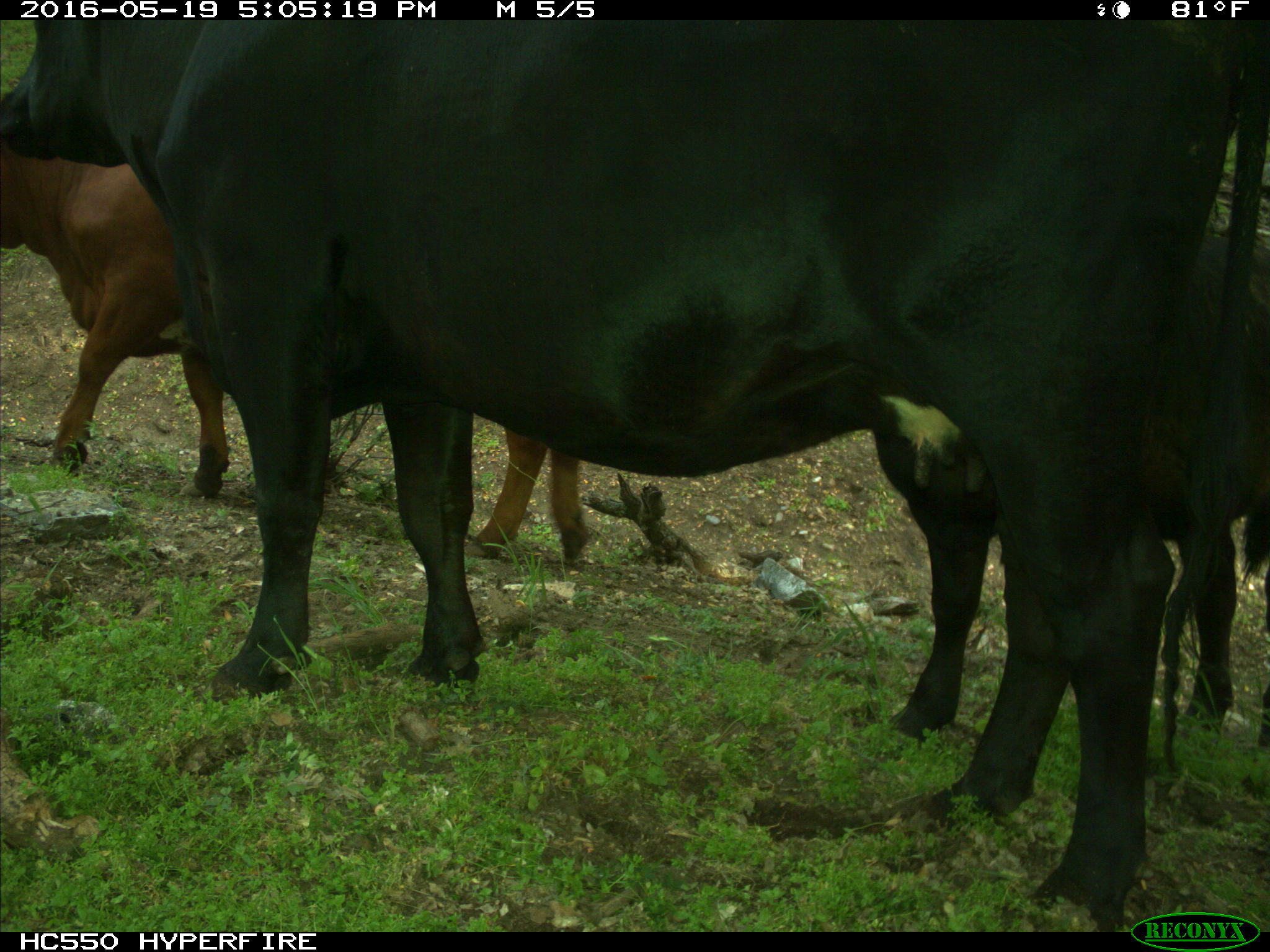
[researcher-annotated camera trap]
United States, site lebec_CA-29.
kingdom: Animalia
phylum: Chordata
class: Mammalia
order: Artiodactyla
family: Bovidae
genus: Bos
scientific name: Bos taurus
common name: domestic cow